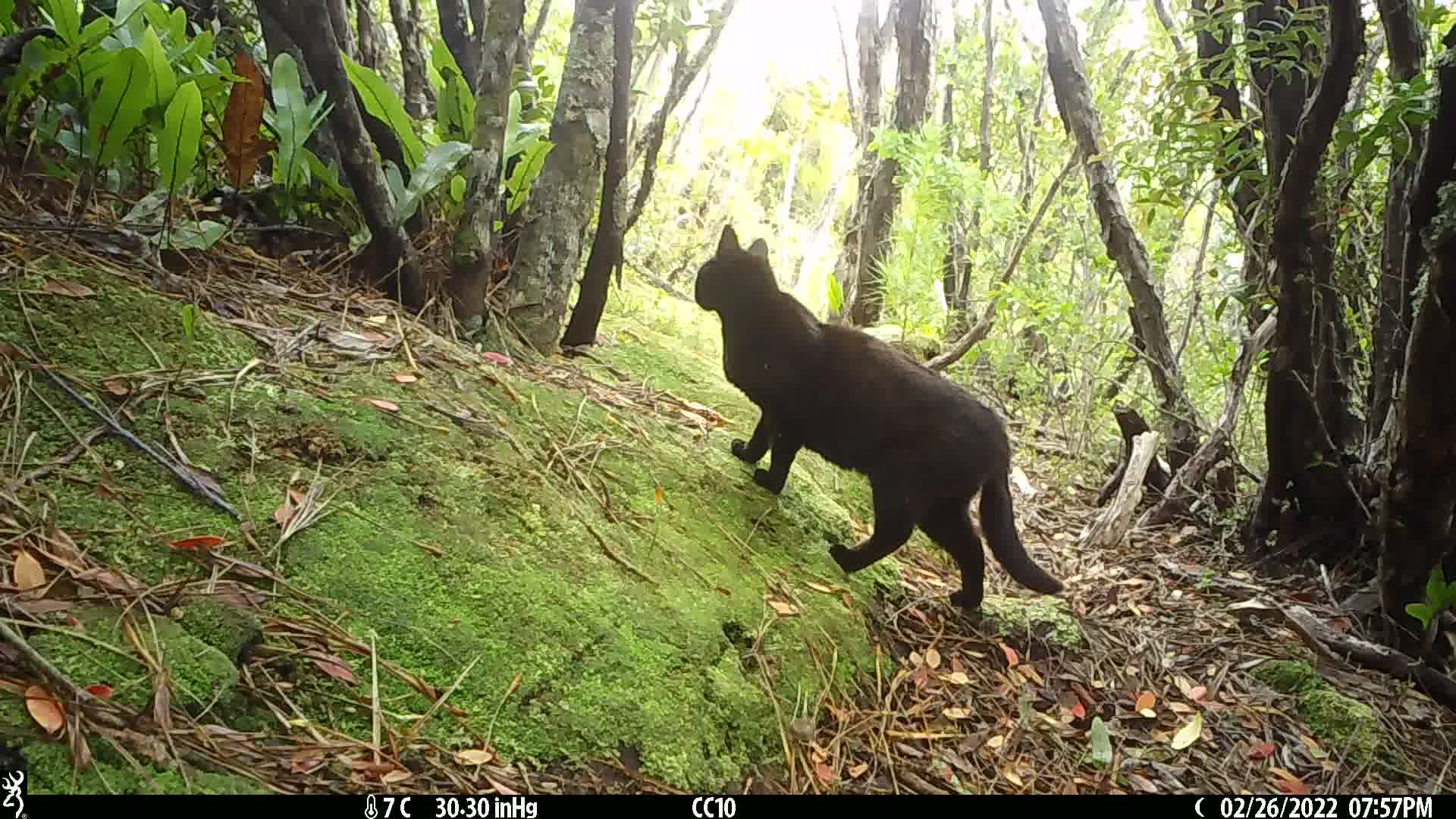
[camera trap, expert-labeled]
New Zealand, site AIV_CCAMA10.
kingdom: Animalia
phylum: Chordata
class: Mammalia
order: Carnivora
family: Felidae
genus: Felis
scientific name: Felis catus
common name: domestic cat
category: cat